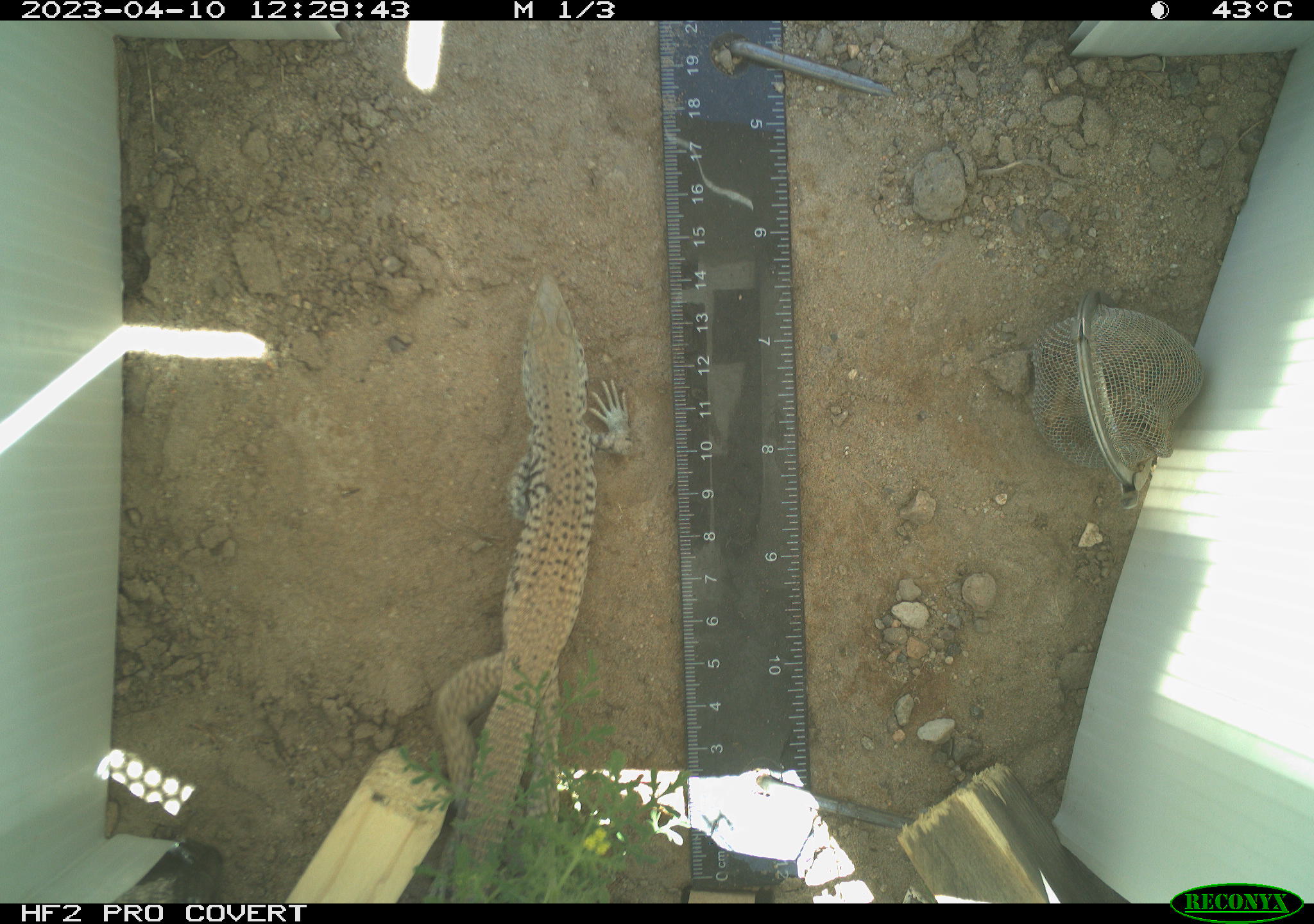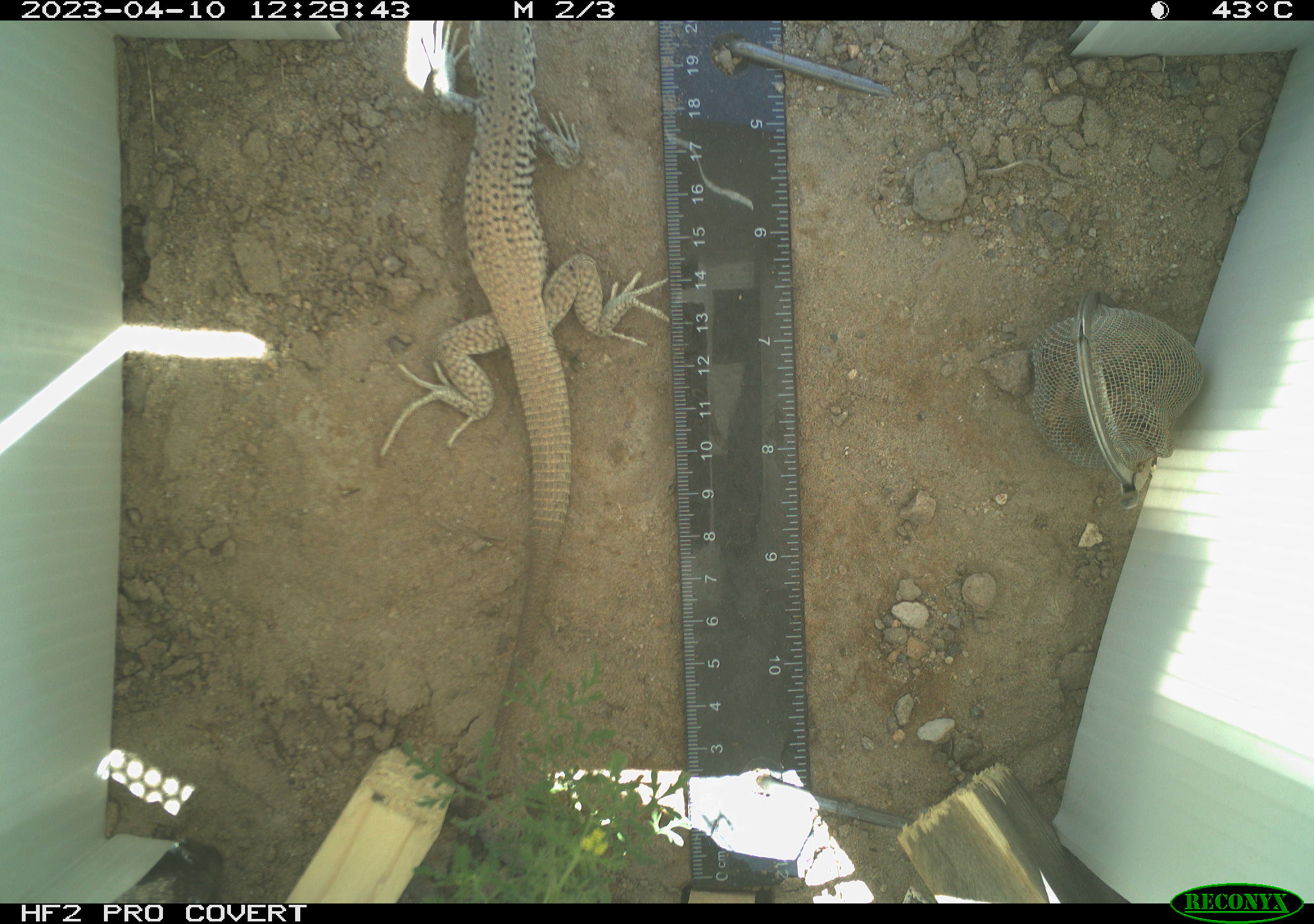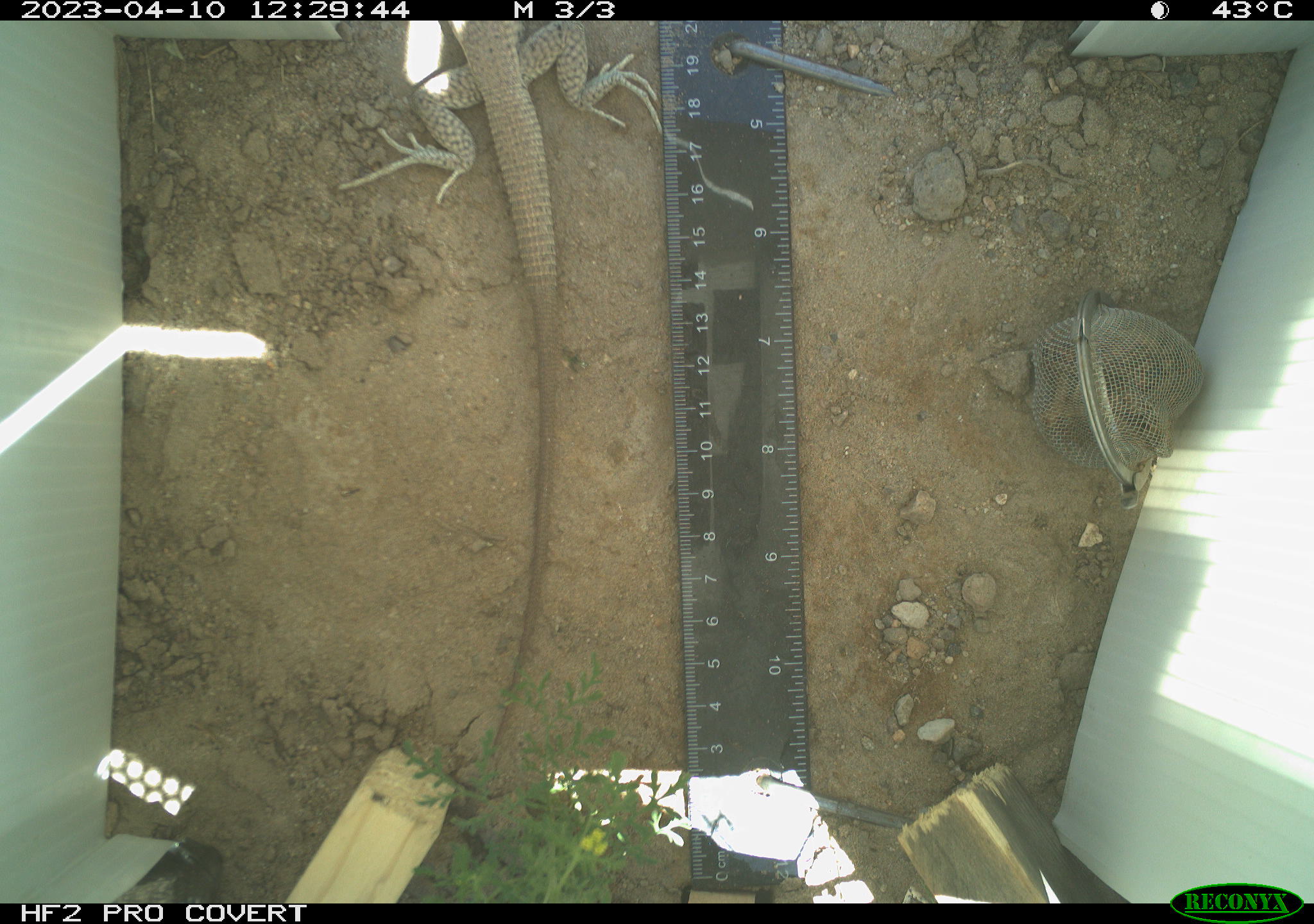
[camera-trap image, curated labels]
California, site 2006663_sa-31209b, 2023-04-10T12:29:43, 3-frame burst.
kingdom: Animalia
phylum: Chordata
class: Reptilia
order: Squamata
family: Teiidae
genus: Aspidoscelis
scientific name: Aspidoscelis tigris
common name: western whiptail